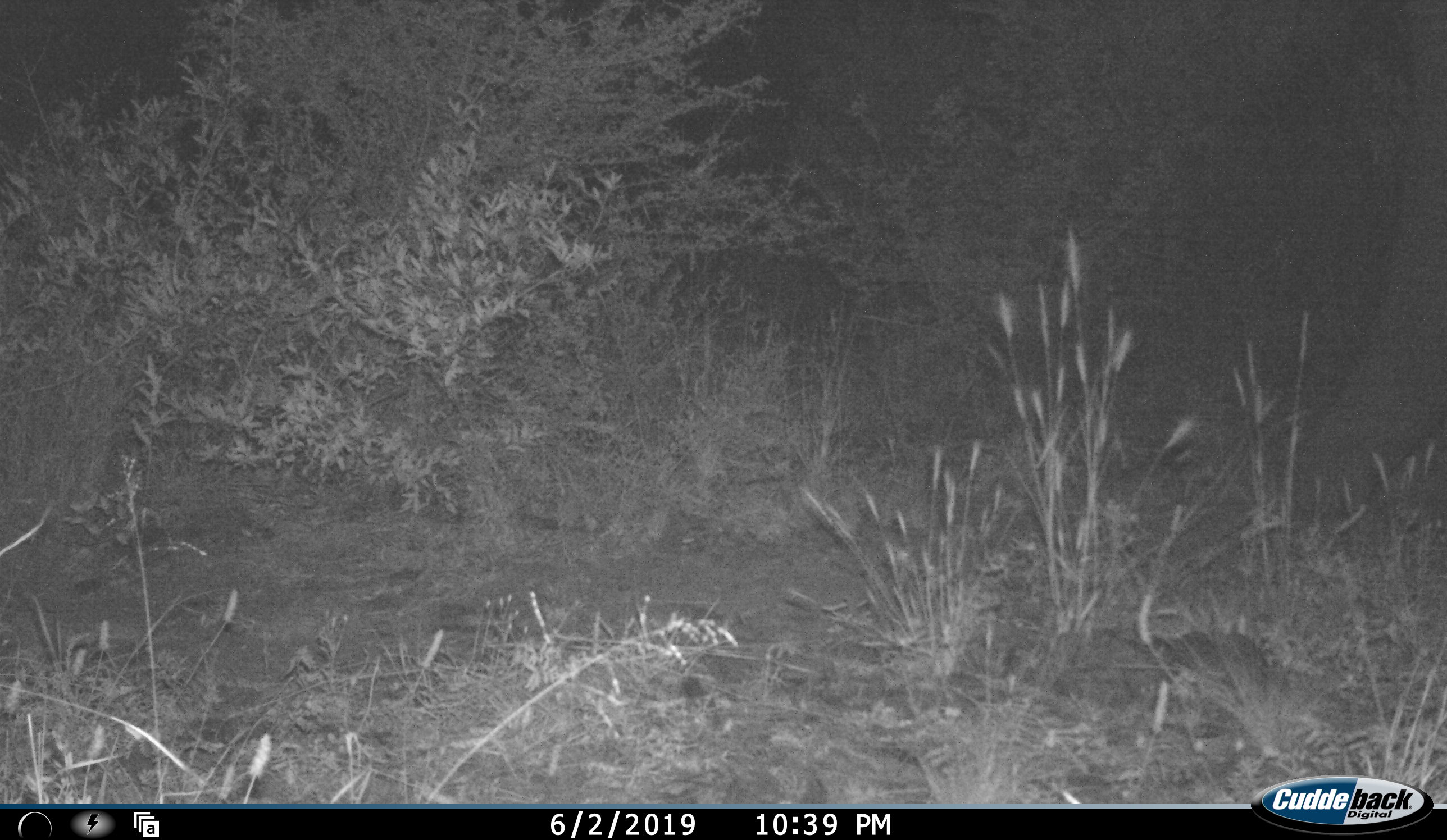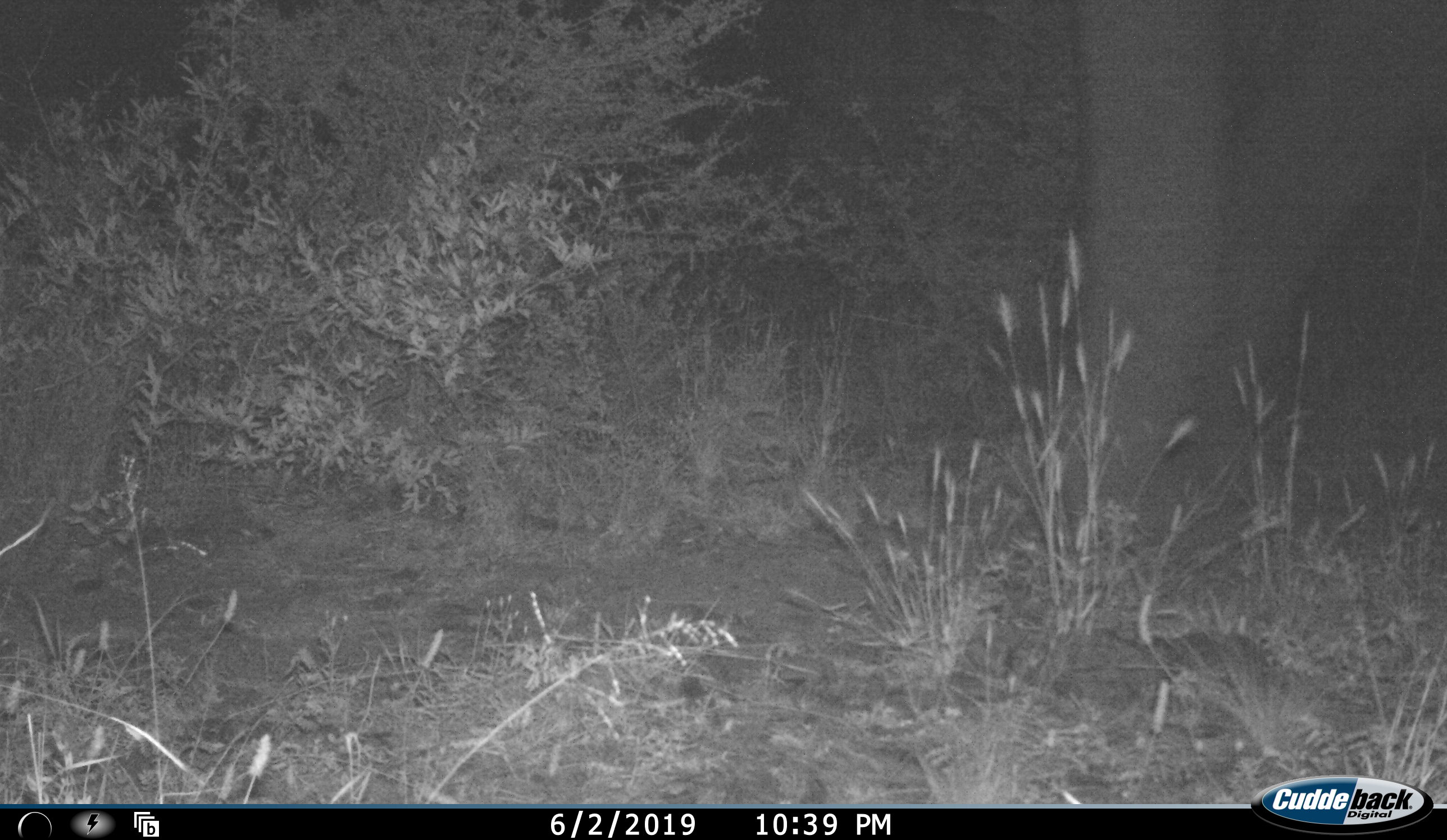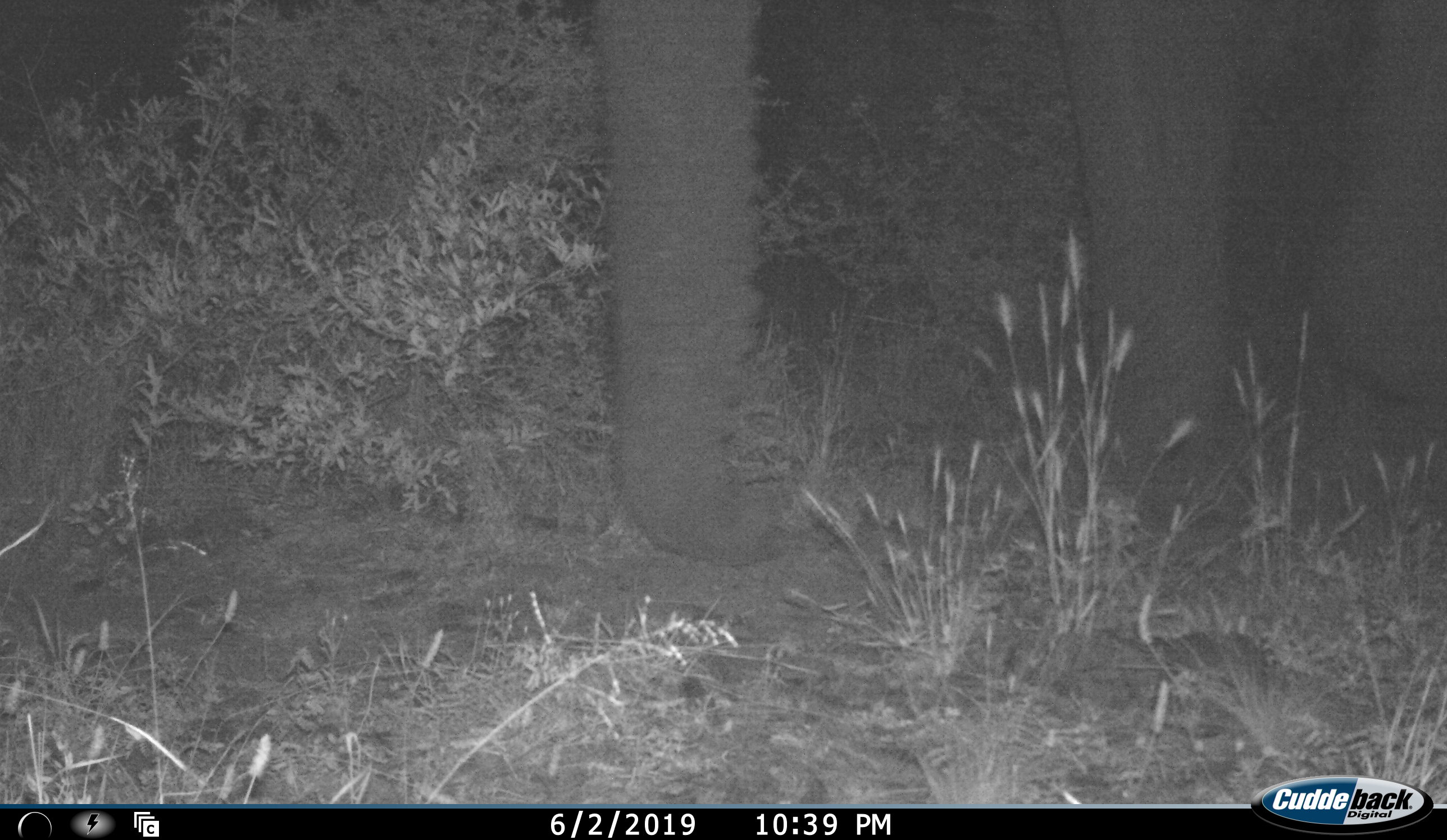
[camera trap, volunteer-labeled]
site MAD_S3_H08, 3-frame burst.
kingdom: Animalia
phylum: Chordata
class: Mammalia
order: Proboscidea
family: Elephantidae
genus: Loxodonta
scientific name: Loxodonta africana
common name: african bush elephant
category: elephant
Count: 1.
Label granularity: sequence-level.